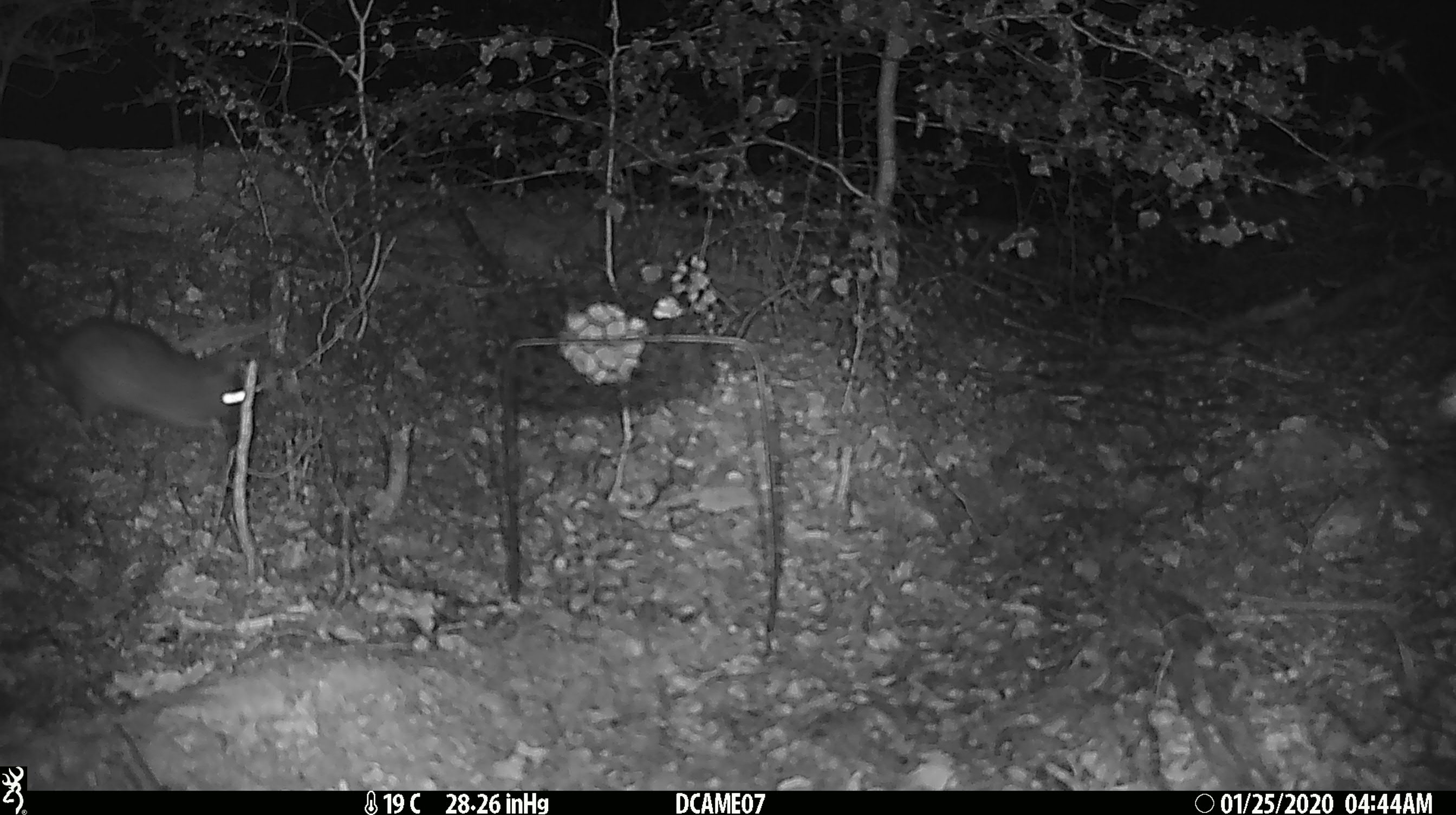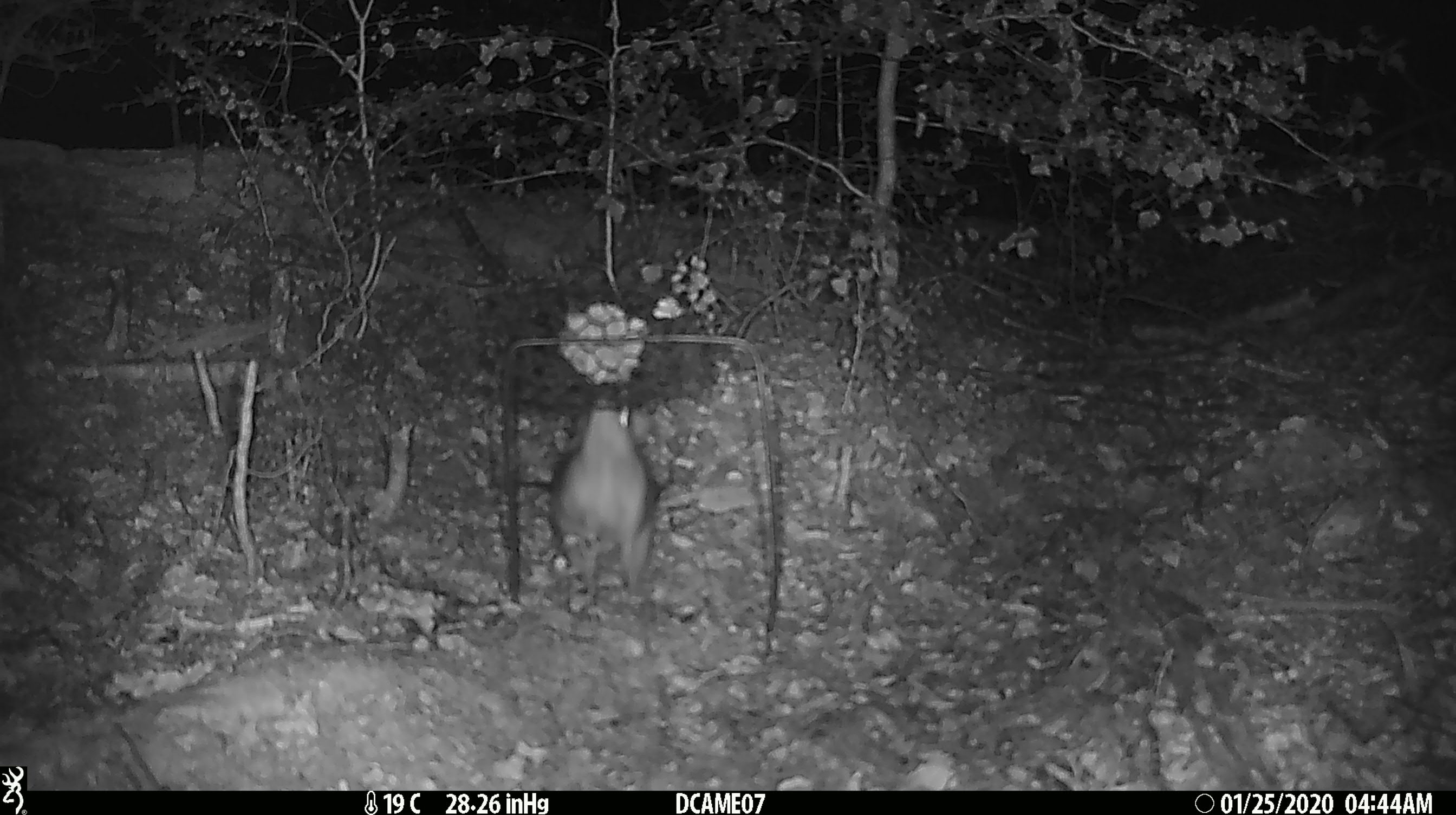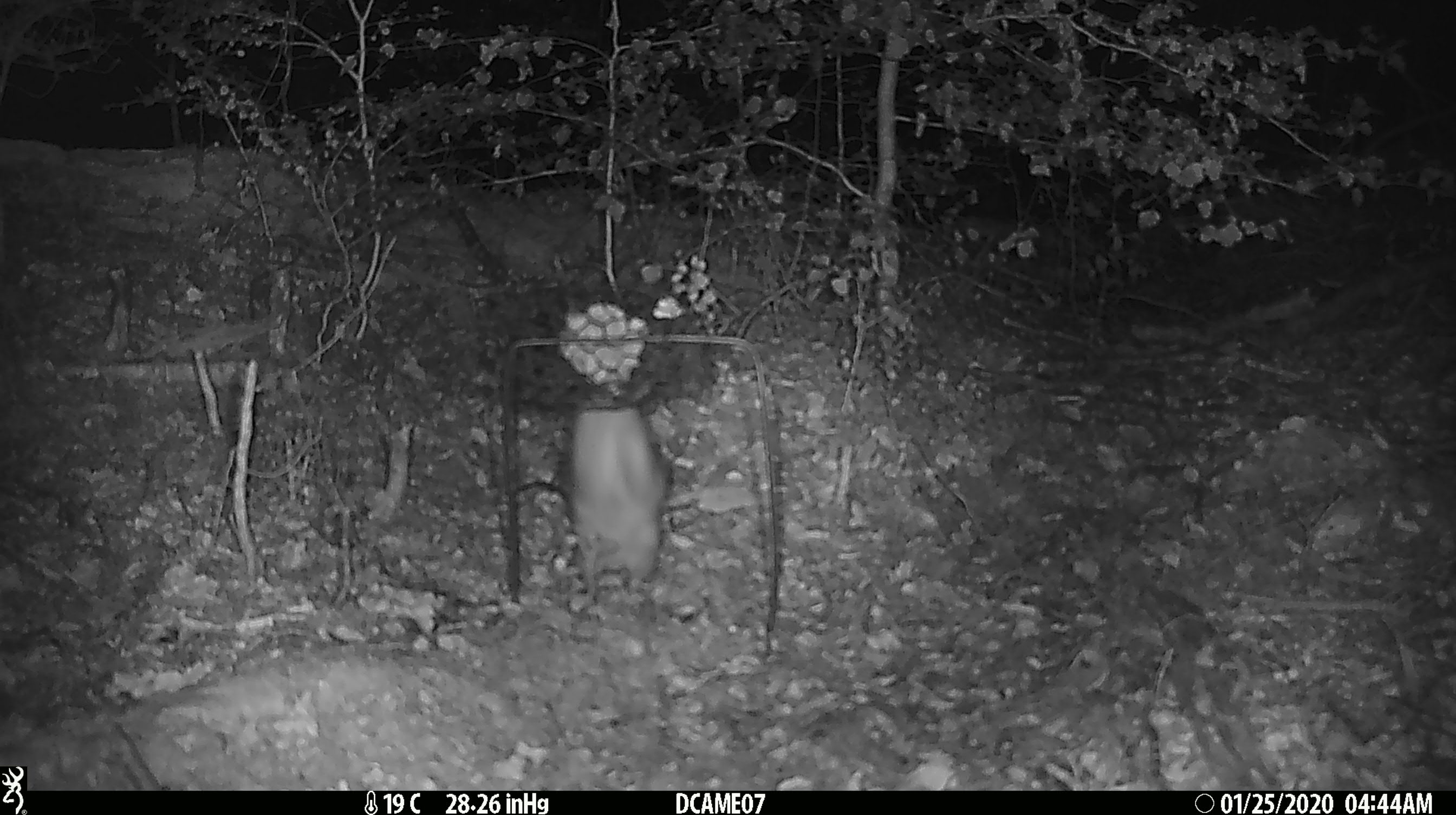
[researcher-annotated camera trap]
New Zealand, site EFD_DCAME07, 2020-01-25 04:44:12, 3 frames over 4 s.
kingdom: Animalia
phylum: Chordata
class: Mammalia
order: Rodentia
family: Muridae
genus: Rattus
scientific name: Rattus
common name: rat